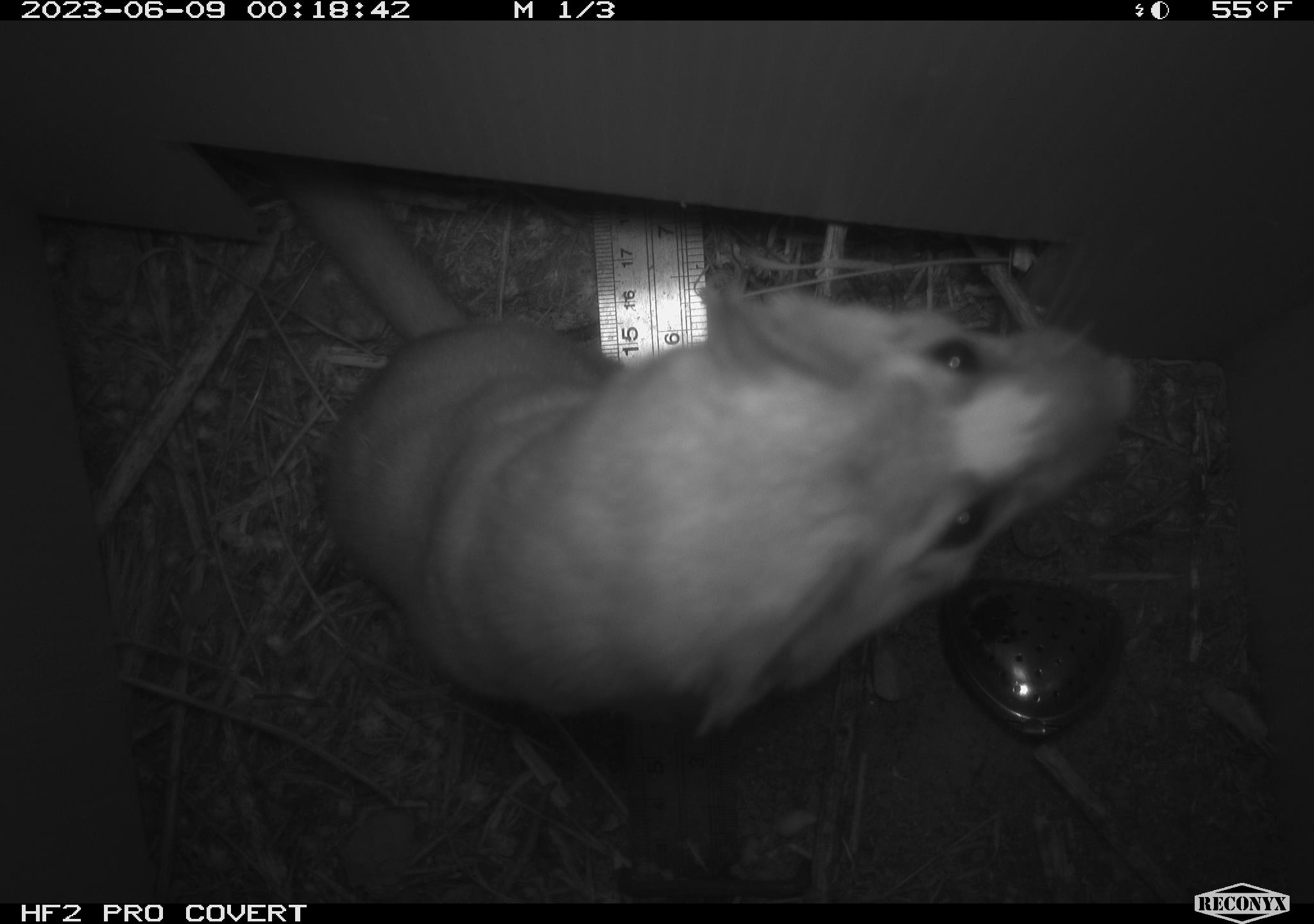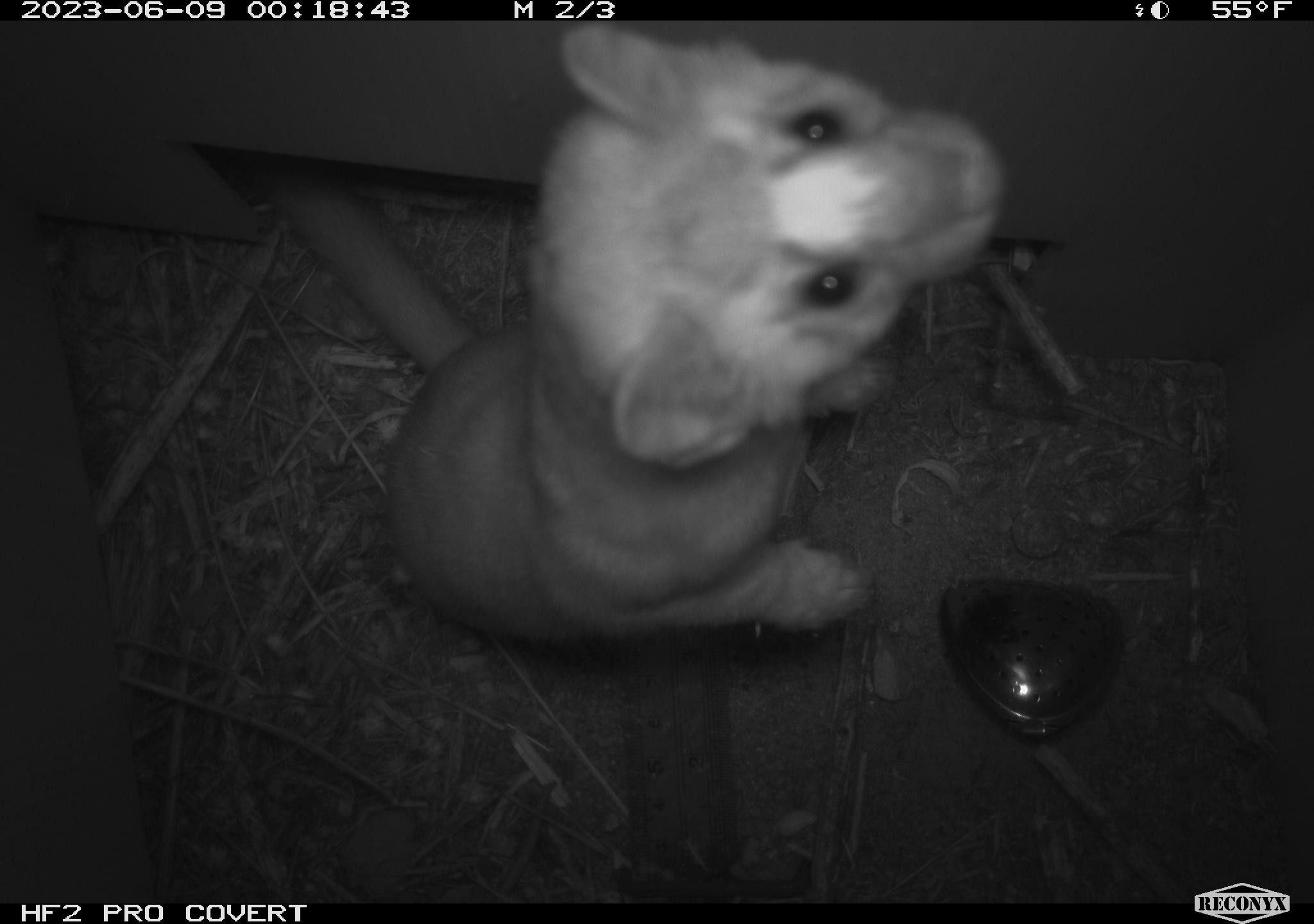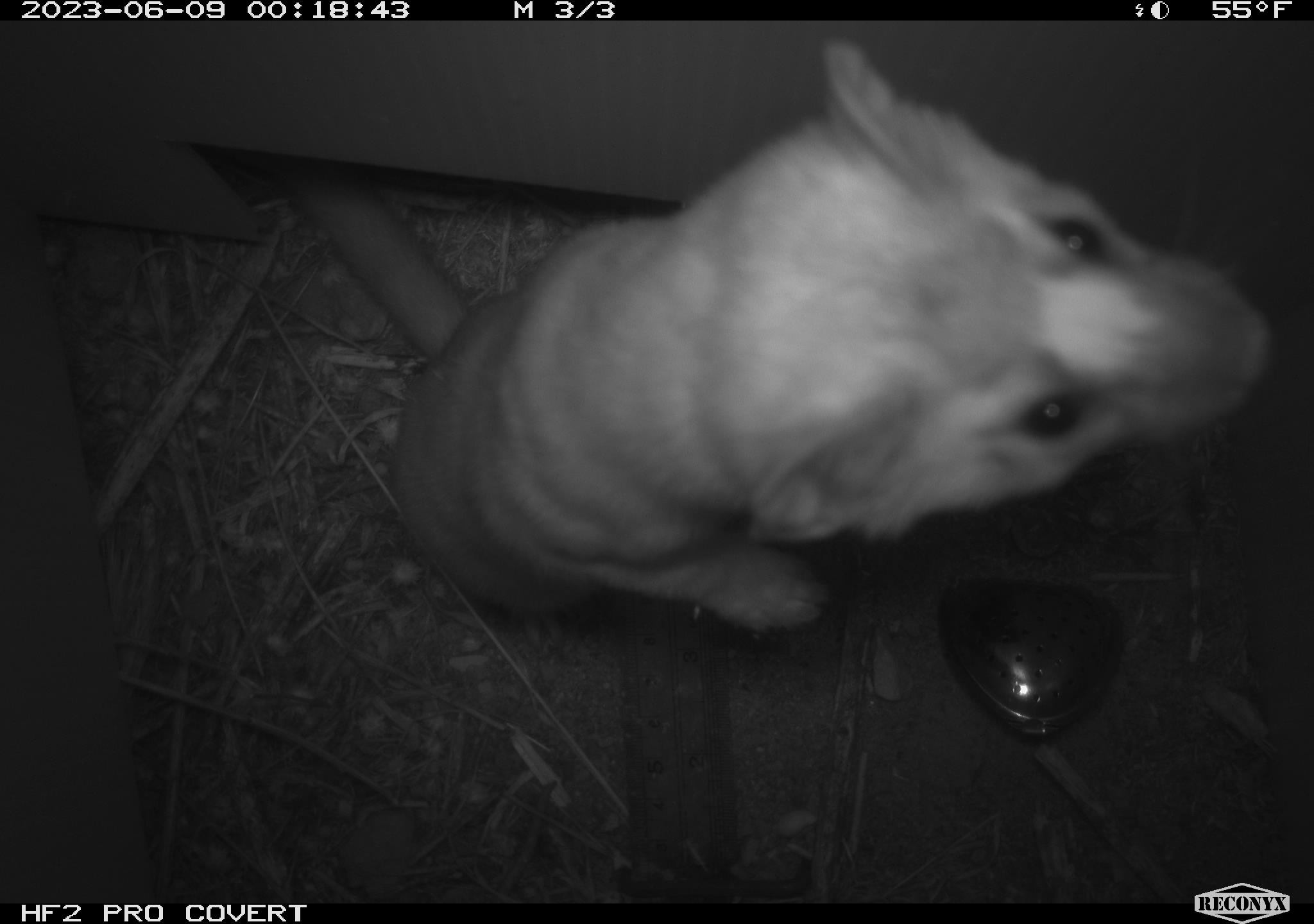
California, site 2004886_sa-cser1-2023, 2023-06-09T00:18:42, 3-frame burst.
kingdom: Animalia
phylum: Chordata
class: Mammalia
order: Carnivora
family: Mustelidae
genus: Neogale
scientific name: Neogale frenata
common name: long-tailed weasel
Long-tailed weasel (Neogale frenata).